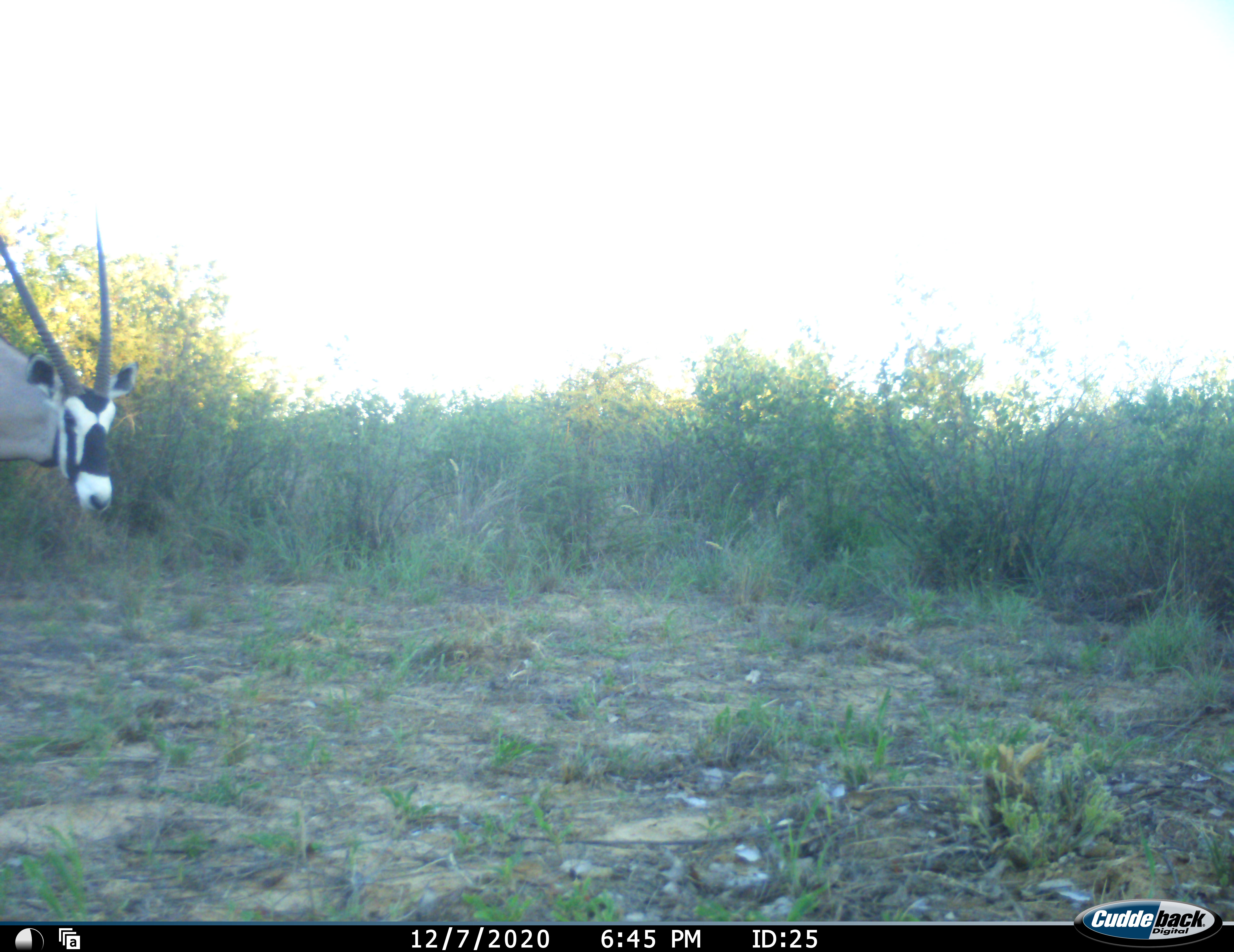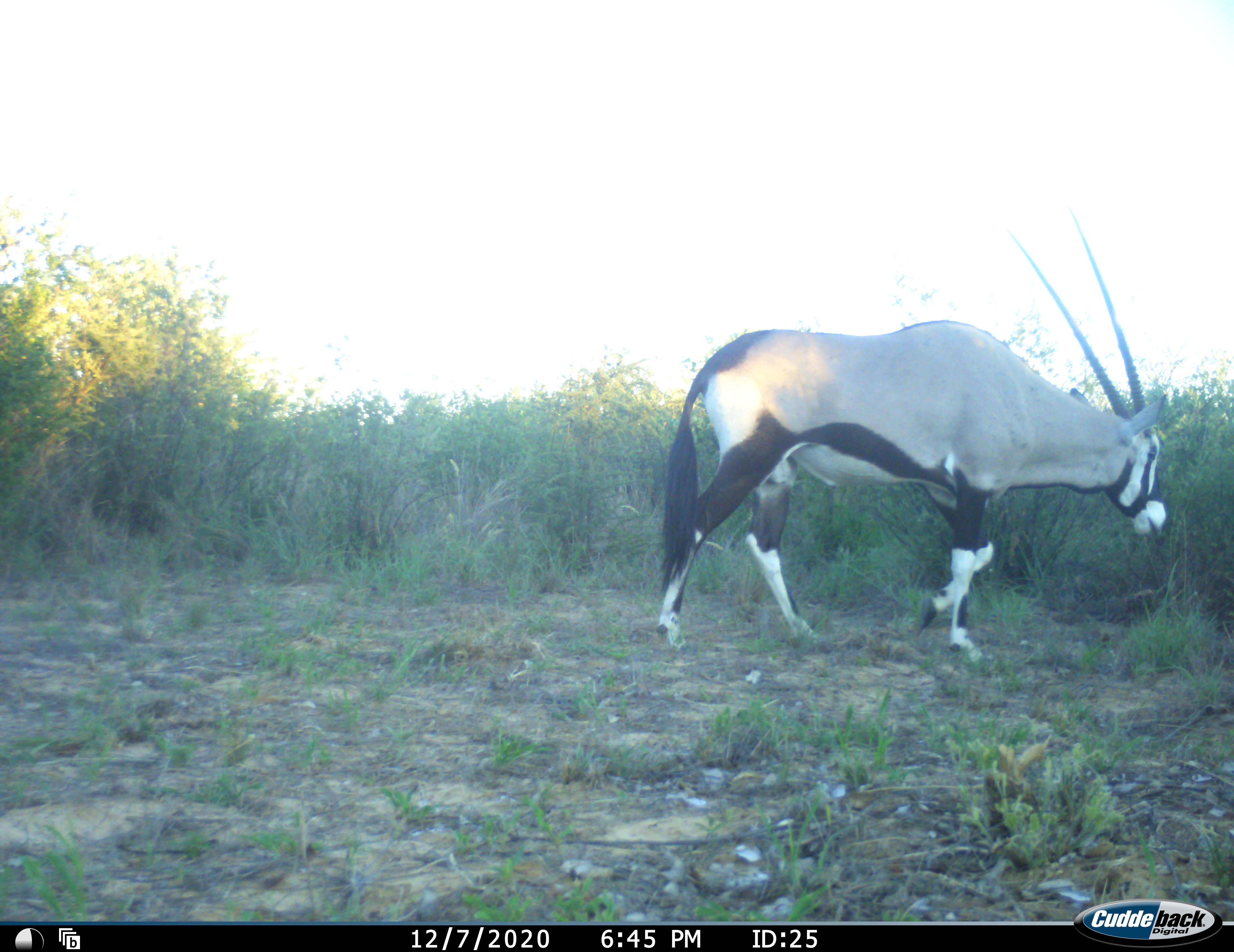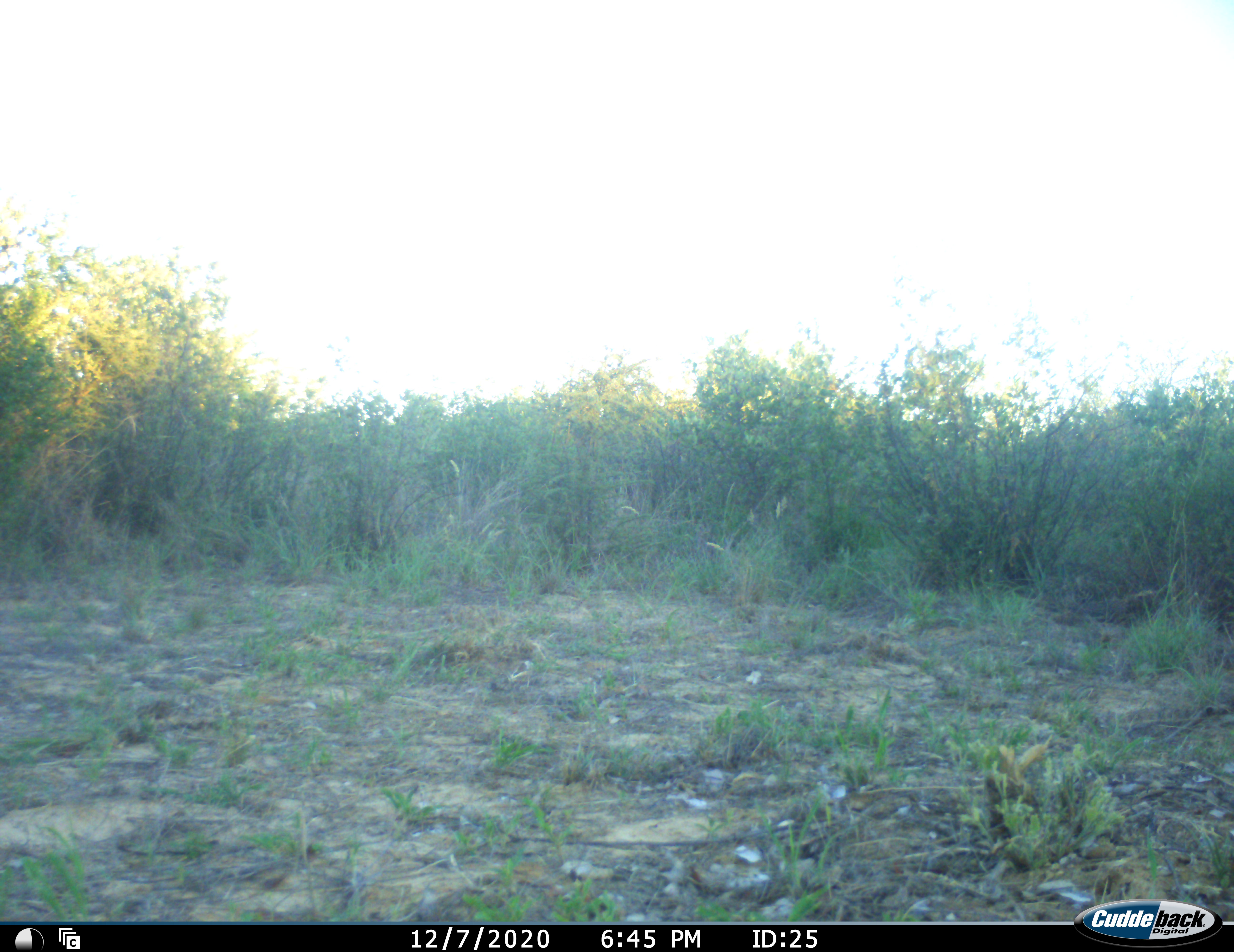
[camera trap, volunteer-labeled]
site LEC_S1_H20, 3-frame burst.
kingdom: Animalia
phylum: Chordata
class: Mammalia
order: Artiodactyla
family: Bovidae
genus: Oryx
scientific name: Oryx gazella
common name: gemsbok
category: oryx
Oryx (gemsbok) (Oryx gazella), count 1. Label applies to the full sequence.